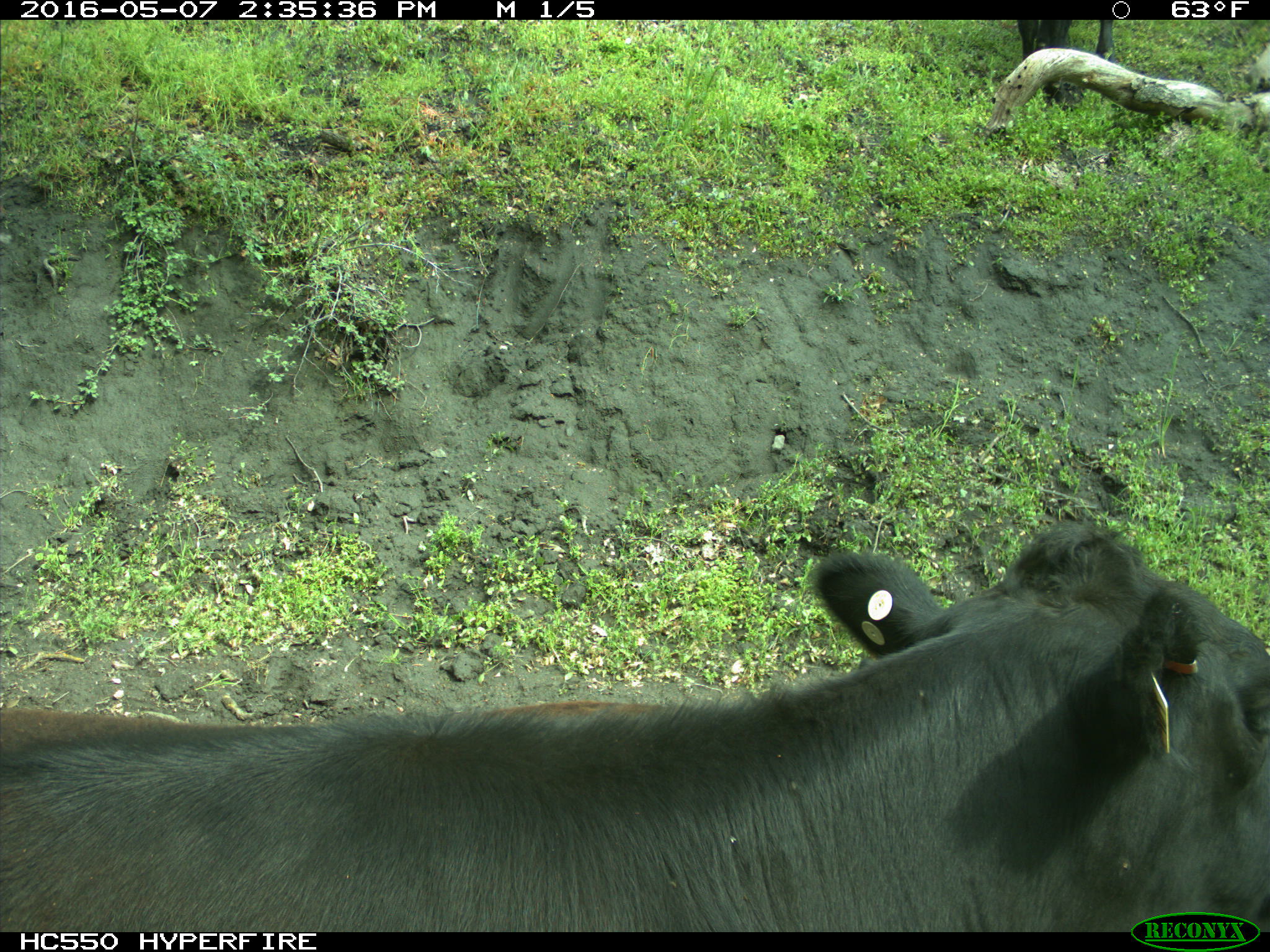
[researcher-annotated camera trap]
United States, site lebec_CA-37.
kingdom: Animalia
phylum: Chordata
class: Mammalia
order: Artiodactyla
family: Bovidae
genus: Bos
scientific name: Bos taurus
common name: domestic cow